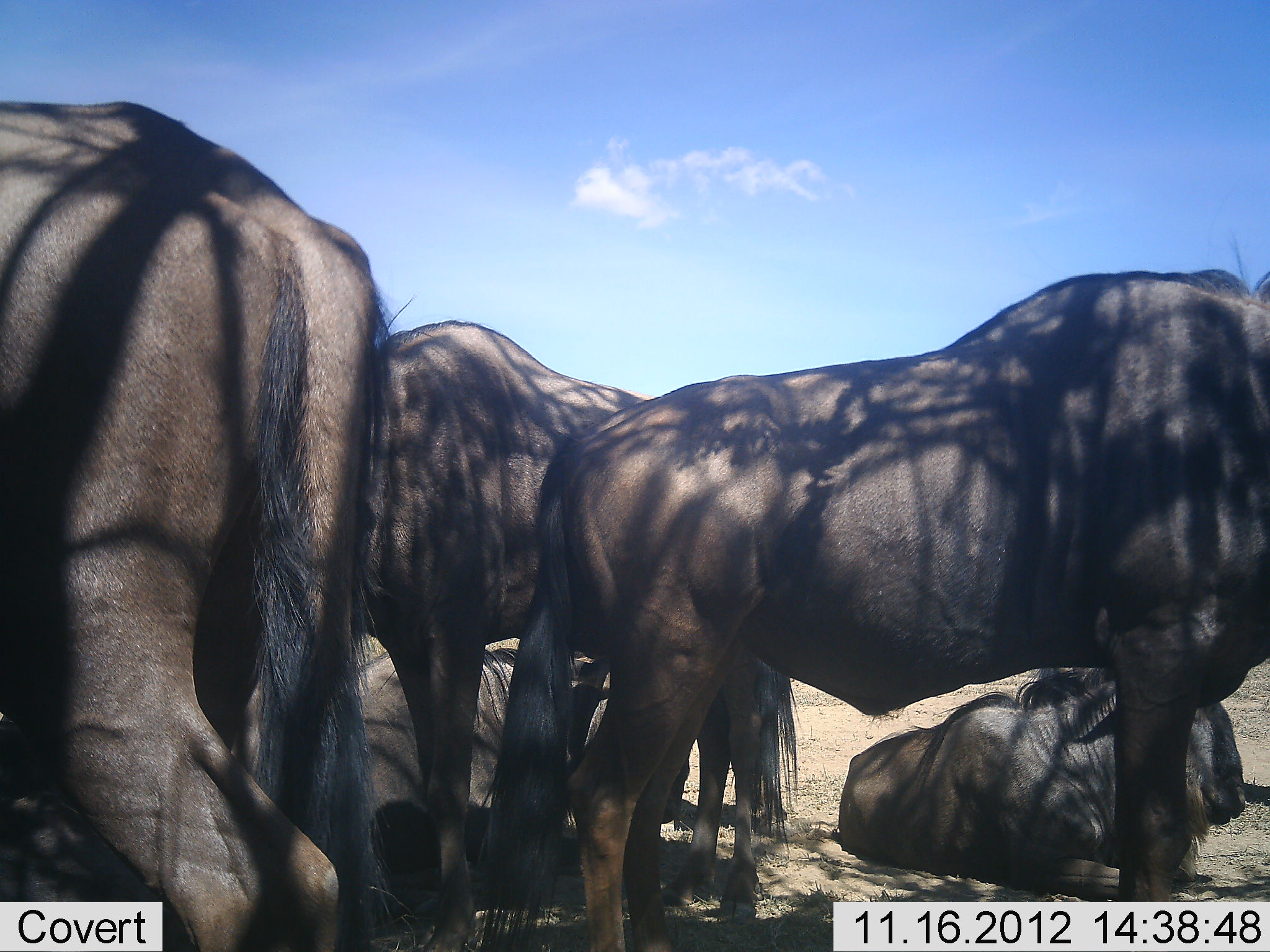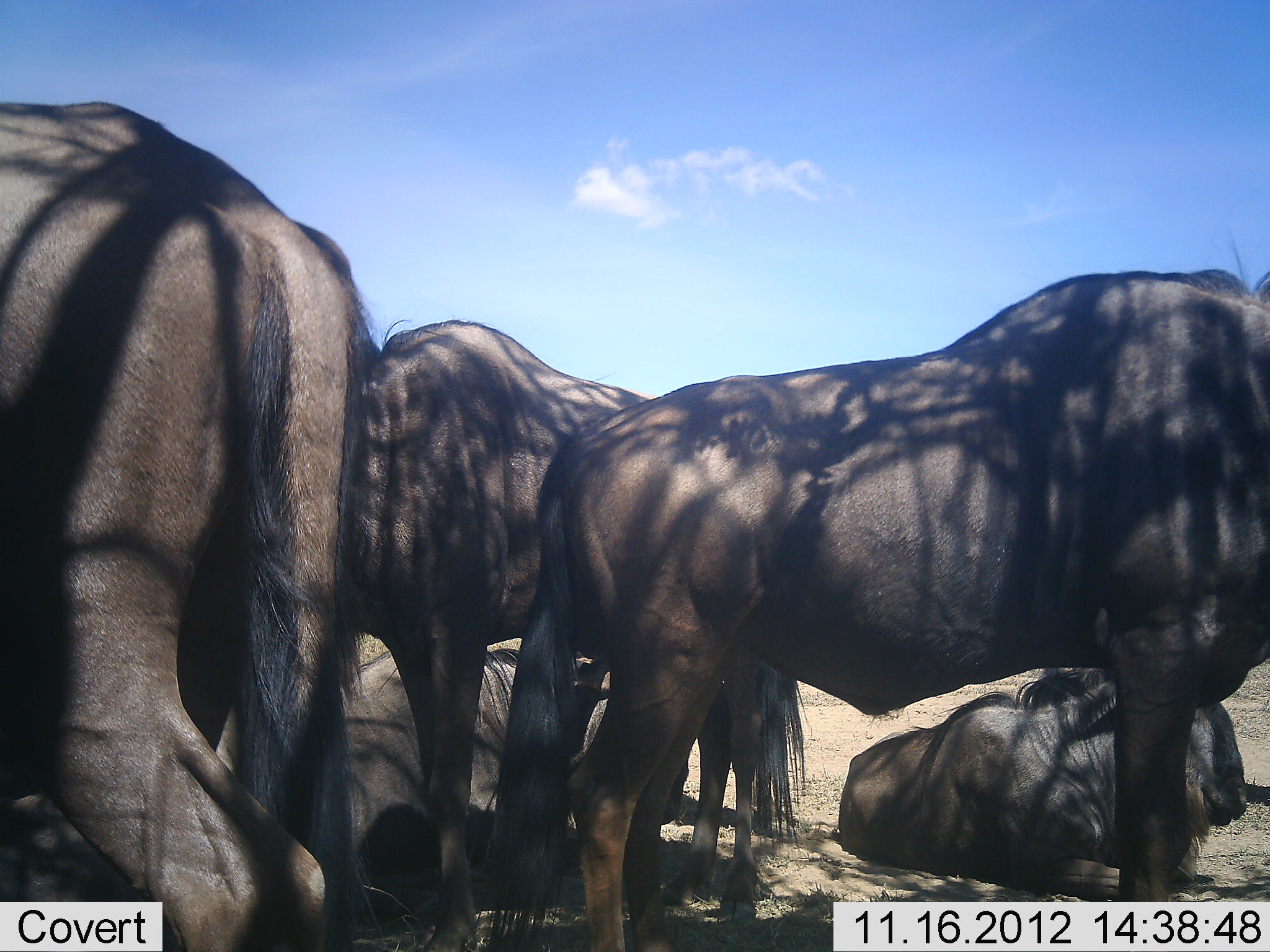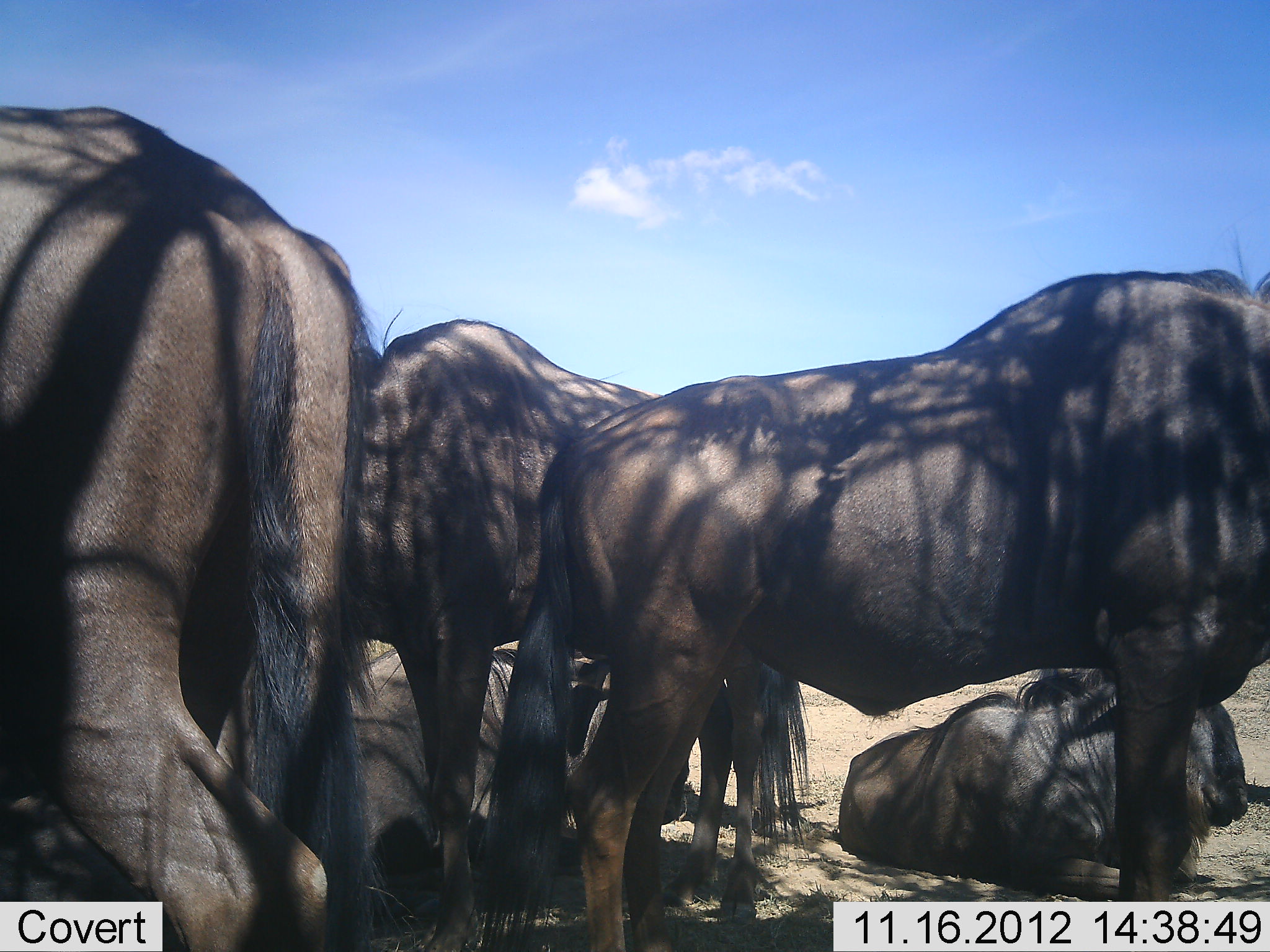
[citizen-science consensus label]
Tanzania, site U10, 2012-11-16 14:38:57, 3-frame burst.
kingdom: Animalia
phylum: Chordata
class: Mammalia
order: Artiodactyla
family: Bovidae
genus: Connochaetes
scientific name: Connochaetes taurinus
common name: blue wildebeest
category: wildebeest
Wildebeest (blue wildebeest) (Connochaetes taurinus), count 6. Behavior (volunteer vote fractions): standing 70%, resting 100%, moving 0%, interacting 0%. Young present (vote fraction): 0%. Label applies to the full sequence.